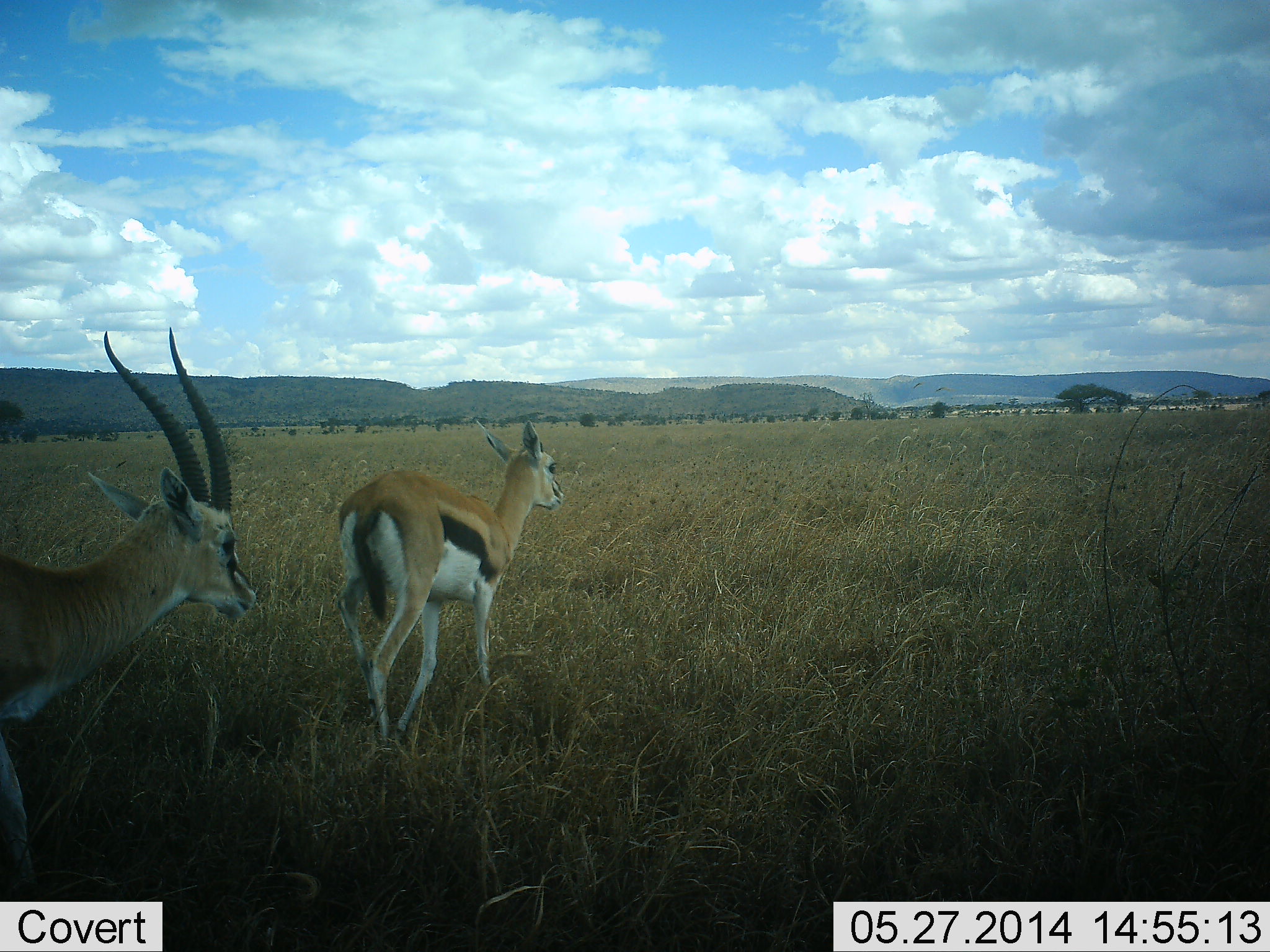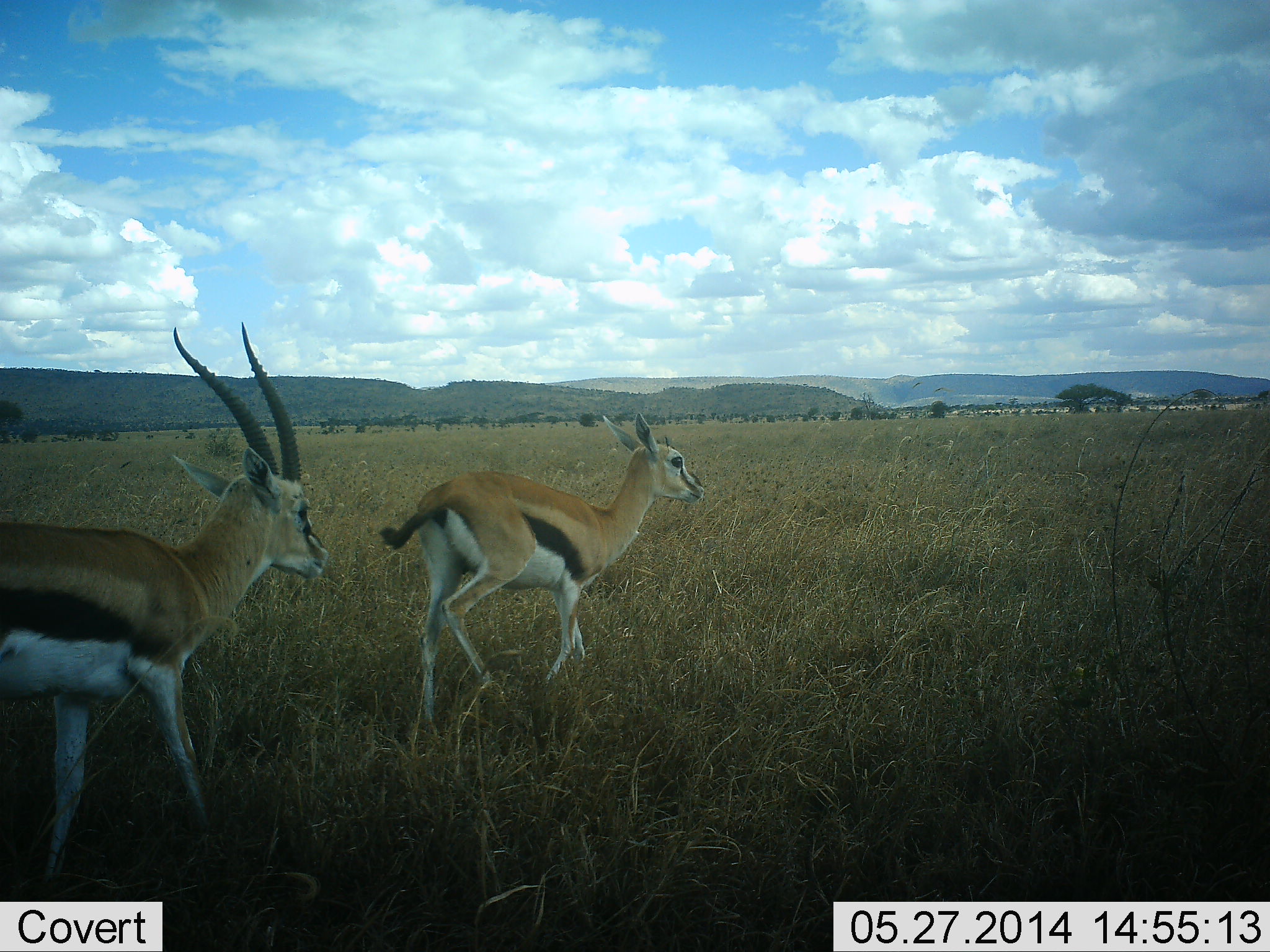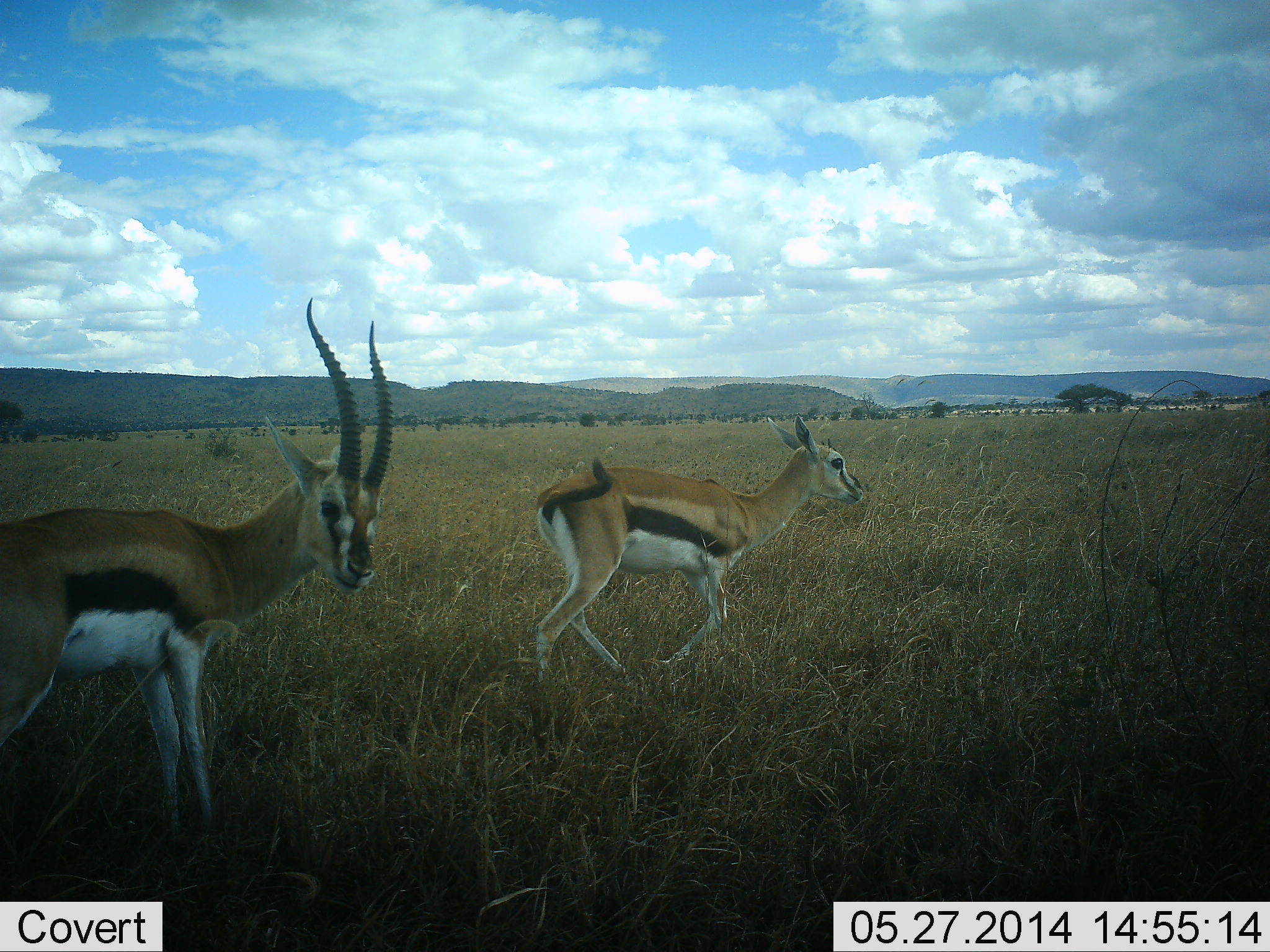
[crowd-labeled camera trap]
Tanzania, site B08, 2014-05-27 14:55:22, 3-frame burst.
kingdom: Animalia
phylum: Chordata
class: Mammalia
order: Artiodactyla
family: Bovidae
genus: Eudorcas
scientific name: Eudorcas thomsonii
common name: thomson's gazelle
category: gazellethomsons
Gazellethomsons (thomson's gazelle) (Eudorcas thomsonii), count 2. Behavior (volunteer vote fractions): standing 9%, resting 0%, moving 100%, interacting 0%. Young present (vote fraction): 9%. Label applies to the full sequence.